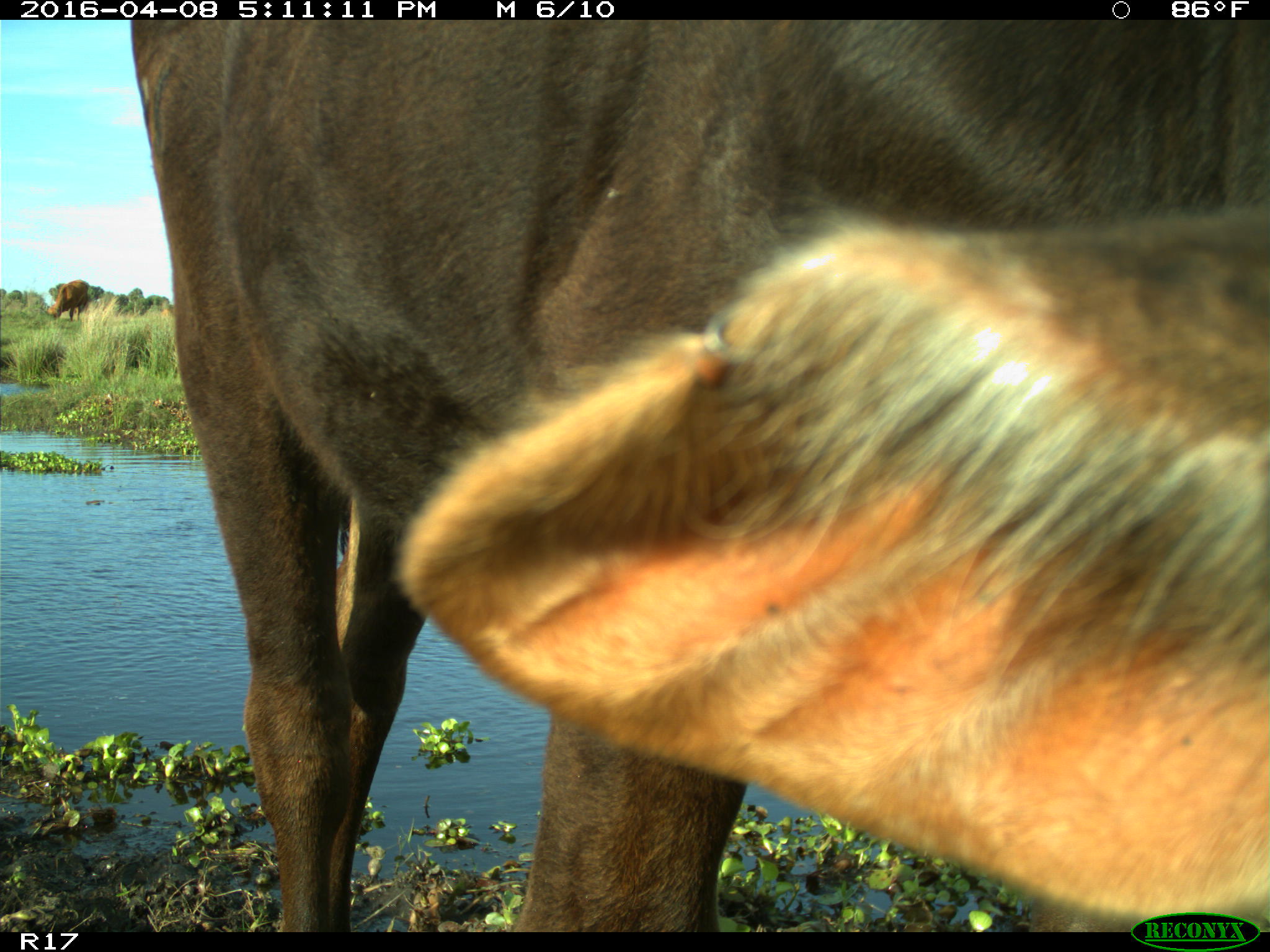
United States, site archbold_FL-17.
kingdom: Animalia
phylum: Chordata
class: Mammalia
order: Artiodactyla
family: Bovidae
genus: Bos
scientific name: Bos taurus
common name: domestic cow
Bos taurus (domestic cow).